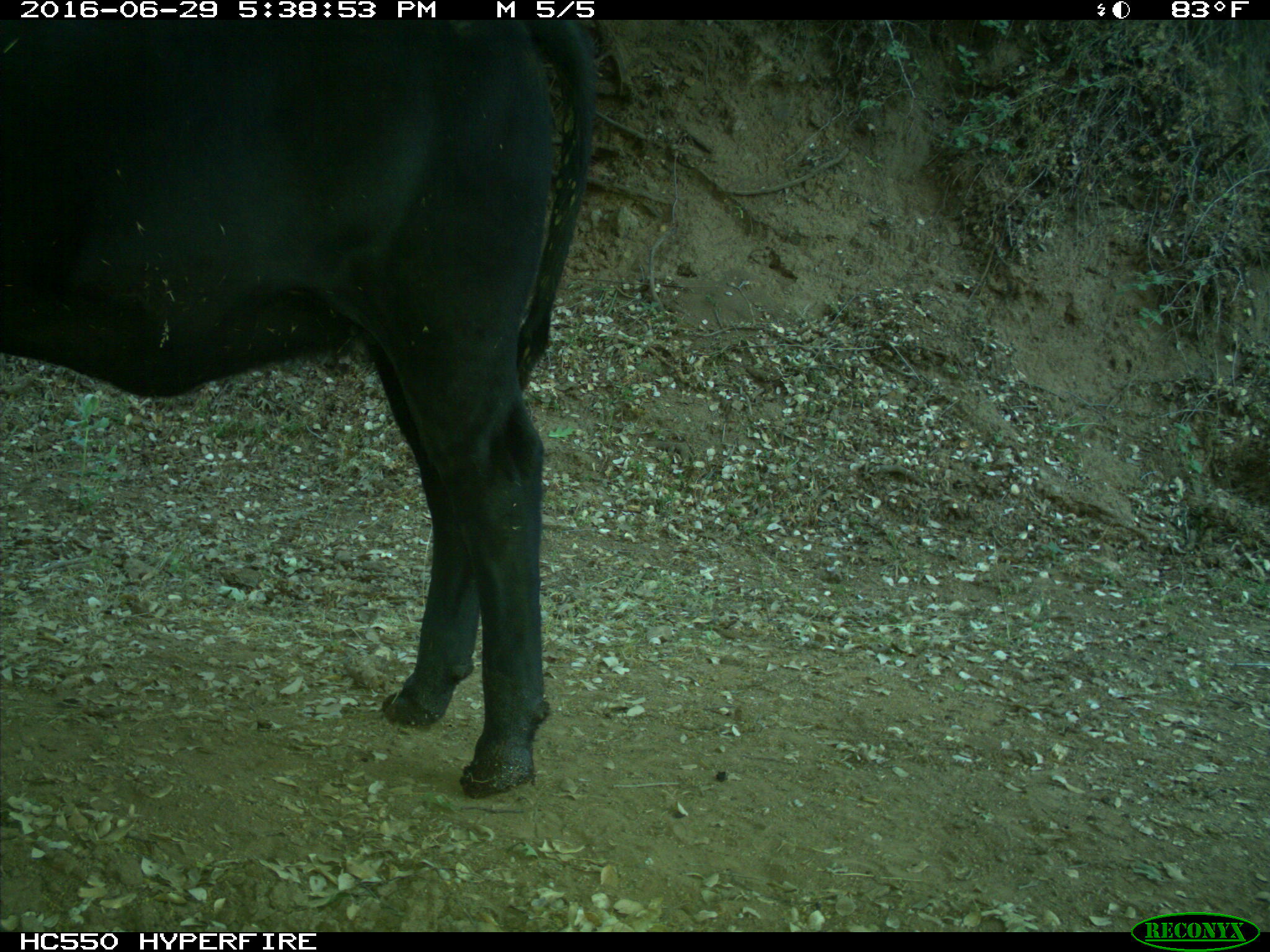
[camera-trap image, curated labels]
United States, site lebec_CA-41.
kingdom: Animalia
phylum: Chordata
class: Mammalia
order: Artiodactyla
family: Bovidae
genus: Bos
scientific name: Bos taurus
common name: domestic cow